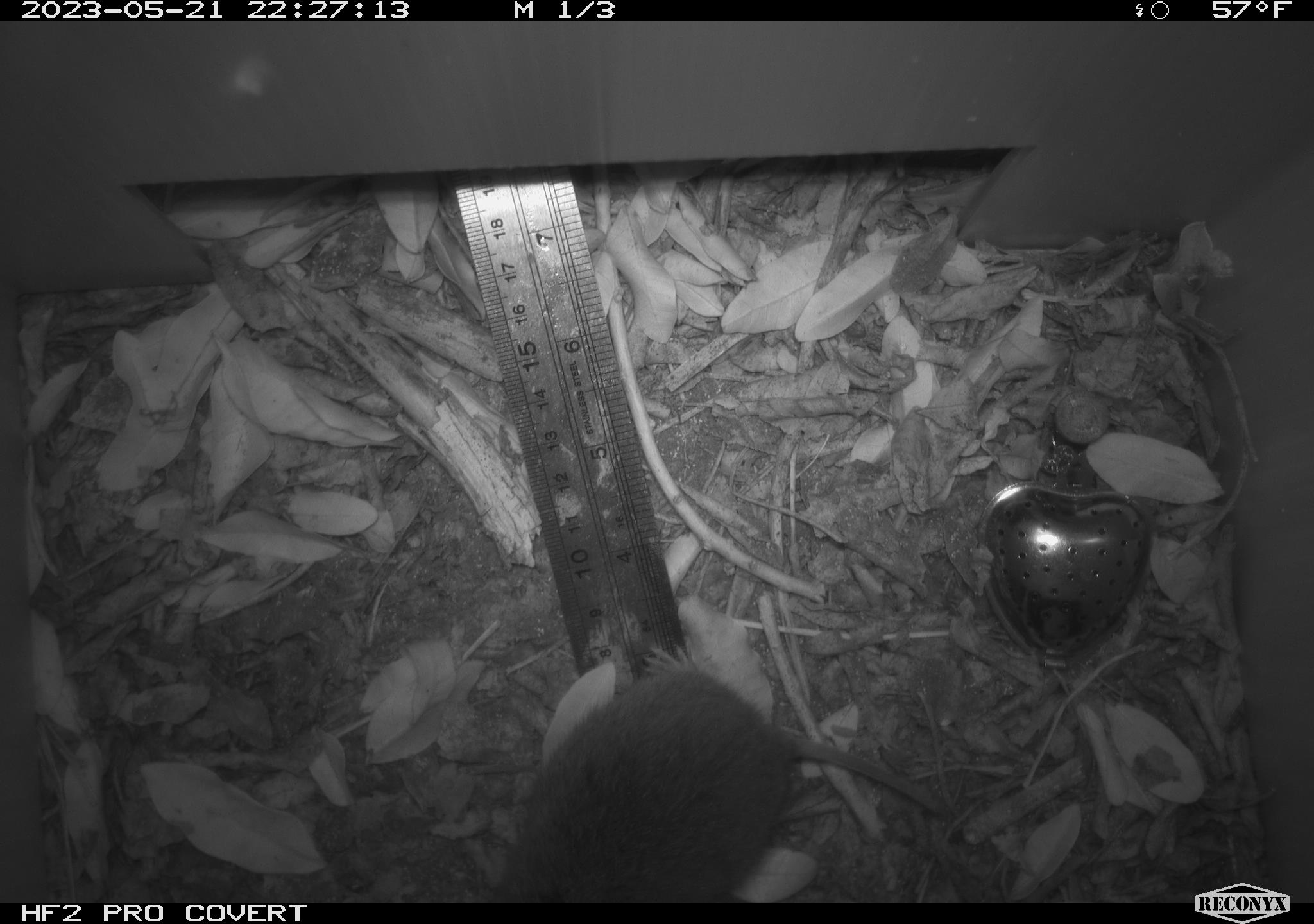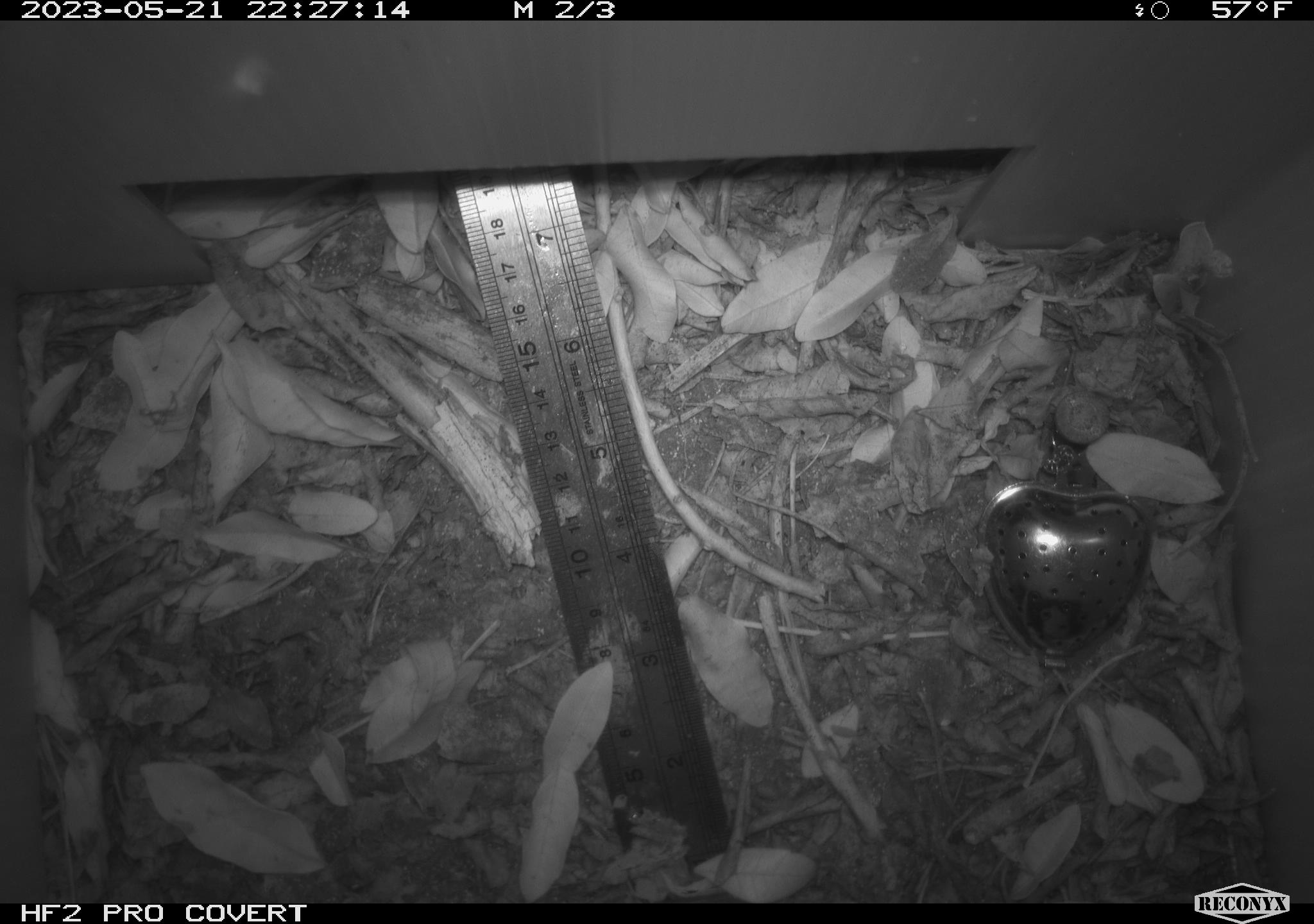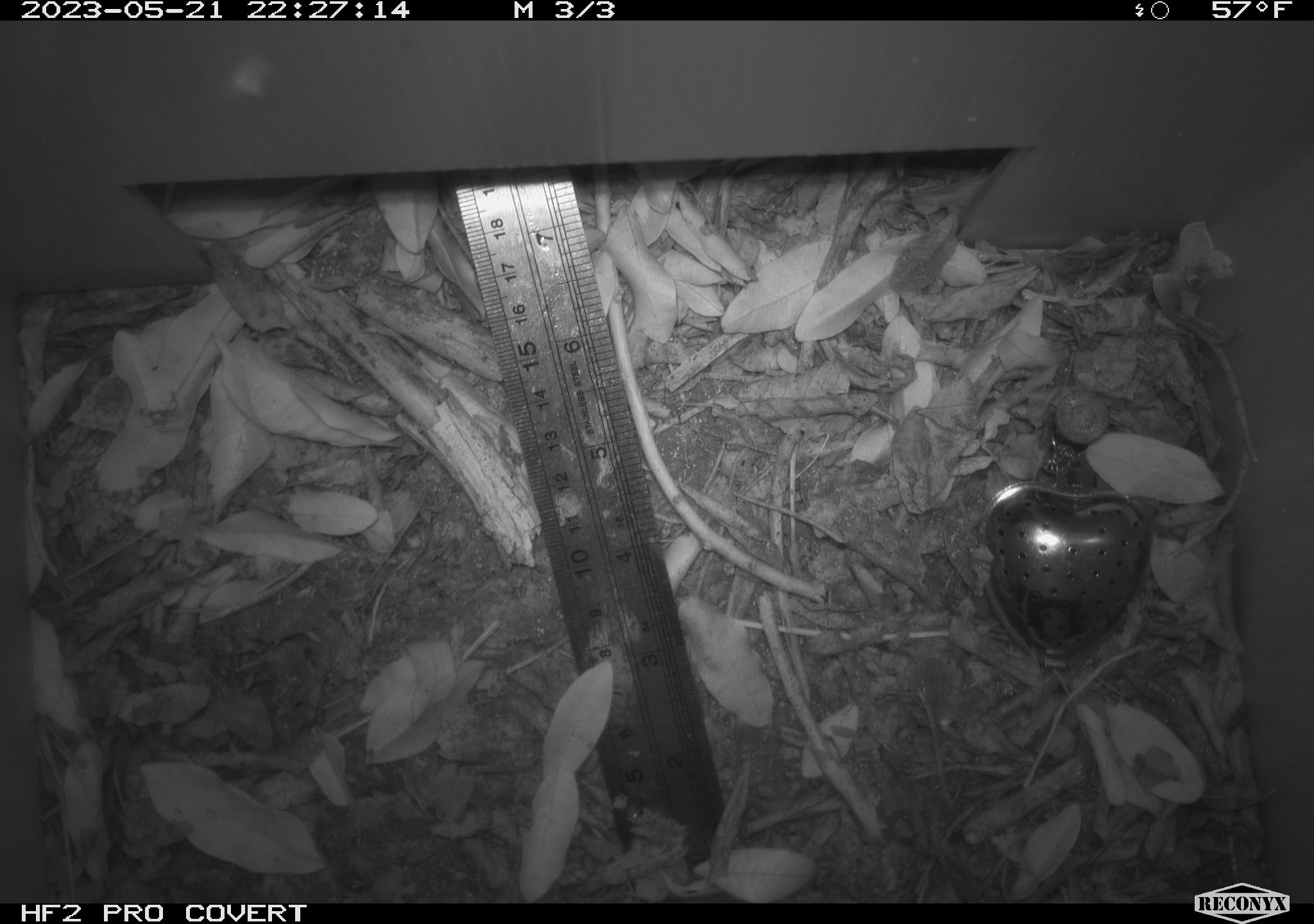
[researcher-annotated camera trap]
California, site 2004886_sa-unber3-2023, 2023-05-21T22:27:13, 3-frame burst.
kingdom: Animalia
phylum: Chordata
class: Mammalia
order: Rodentia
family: Cricetidae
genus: Microtus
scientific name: Microtus californicus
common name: california vole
California vole (Microtus californicus).